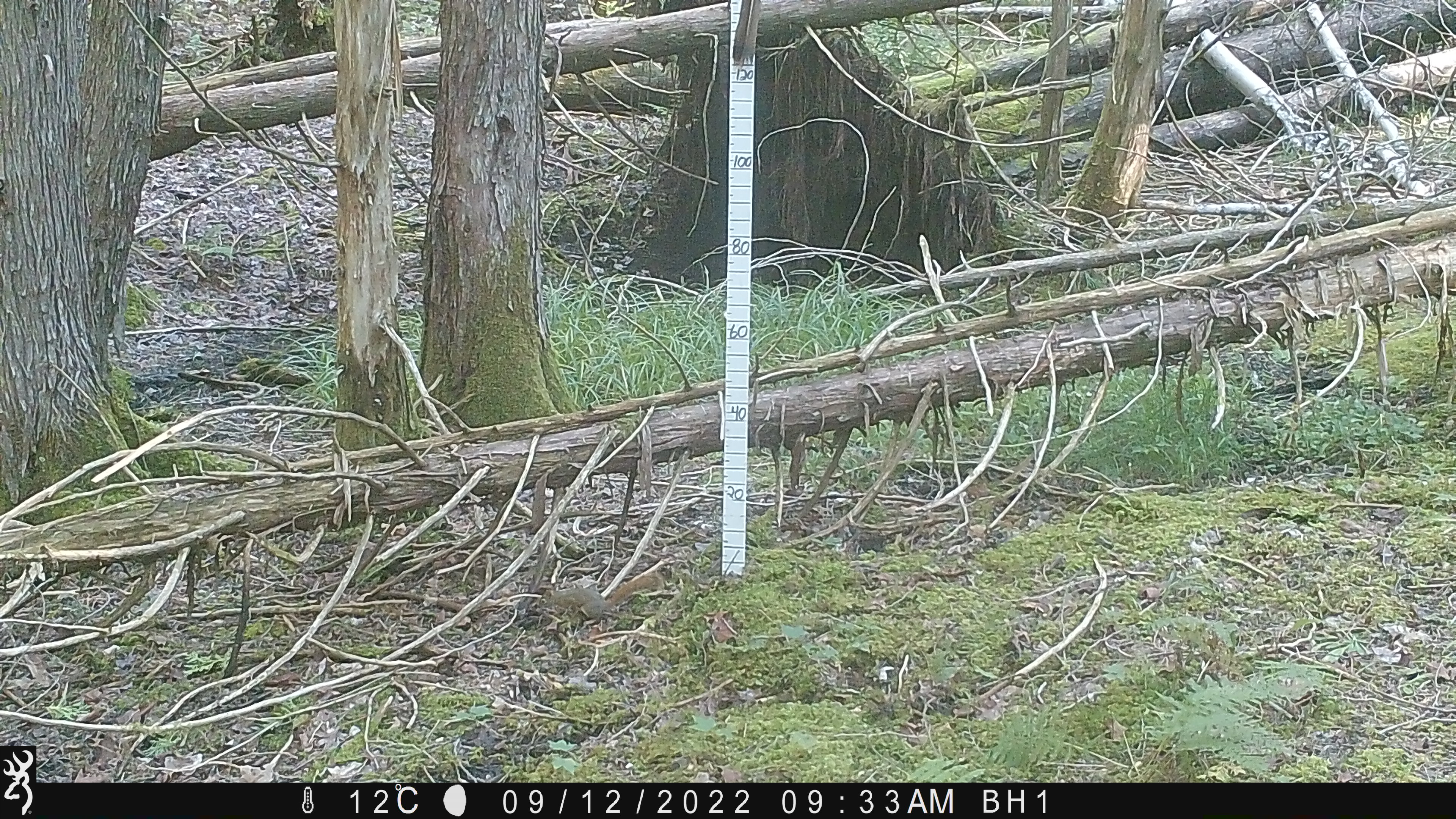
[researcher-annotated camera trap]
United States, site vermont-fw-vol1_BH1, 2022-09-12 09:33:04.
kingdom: Animalia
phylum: Chordata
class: Mammalia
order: Rodentia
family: Sciuridae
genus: Tamiasciurus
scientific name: Tamiasciurus hudsonicus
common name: red squirrel